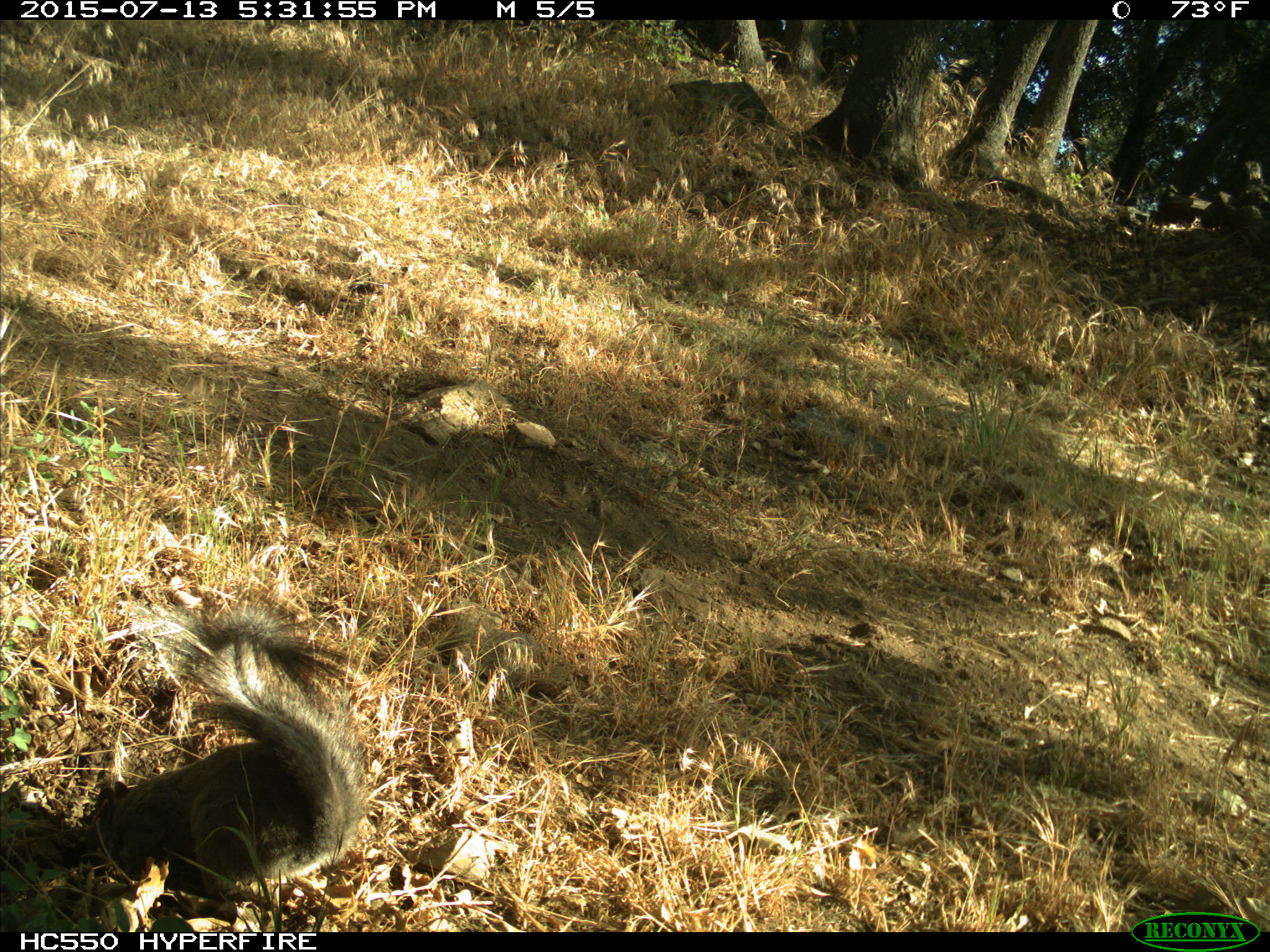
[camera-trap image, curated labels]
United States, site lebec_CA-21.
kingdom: Animalia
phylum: Chordata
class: Mammalia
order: Rodentia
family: Sciuridae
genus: Sciurus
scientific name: Sciurus carolinensis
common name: eastern gray squirrel